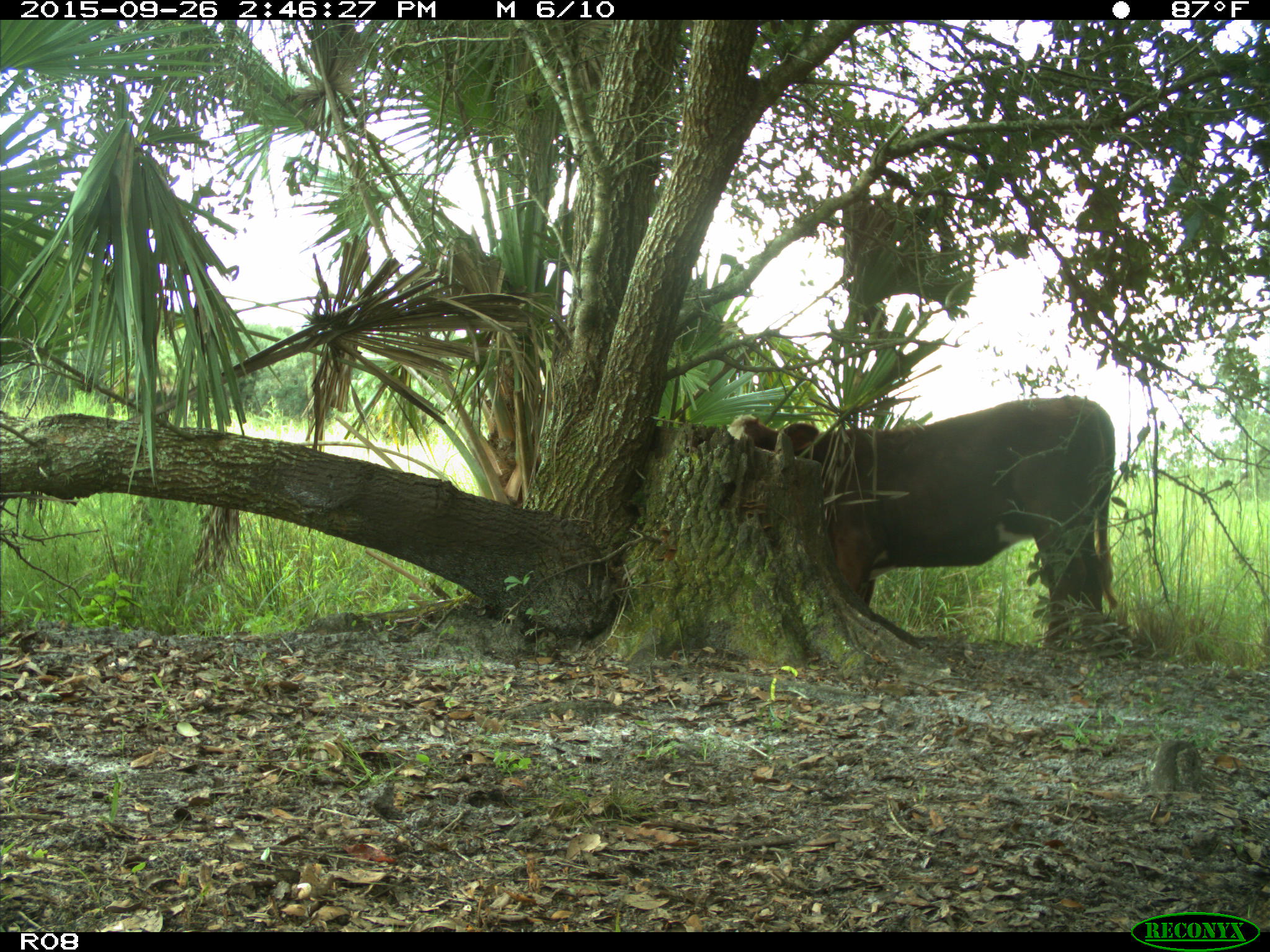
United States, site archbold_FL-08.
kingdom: Animalia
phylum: Chordata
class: Mammalia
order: Artiodactyla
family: Bovidae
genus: Bos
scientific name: Bos taurus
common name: domestic cow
Bos taurus (domestic cow).